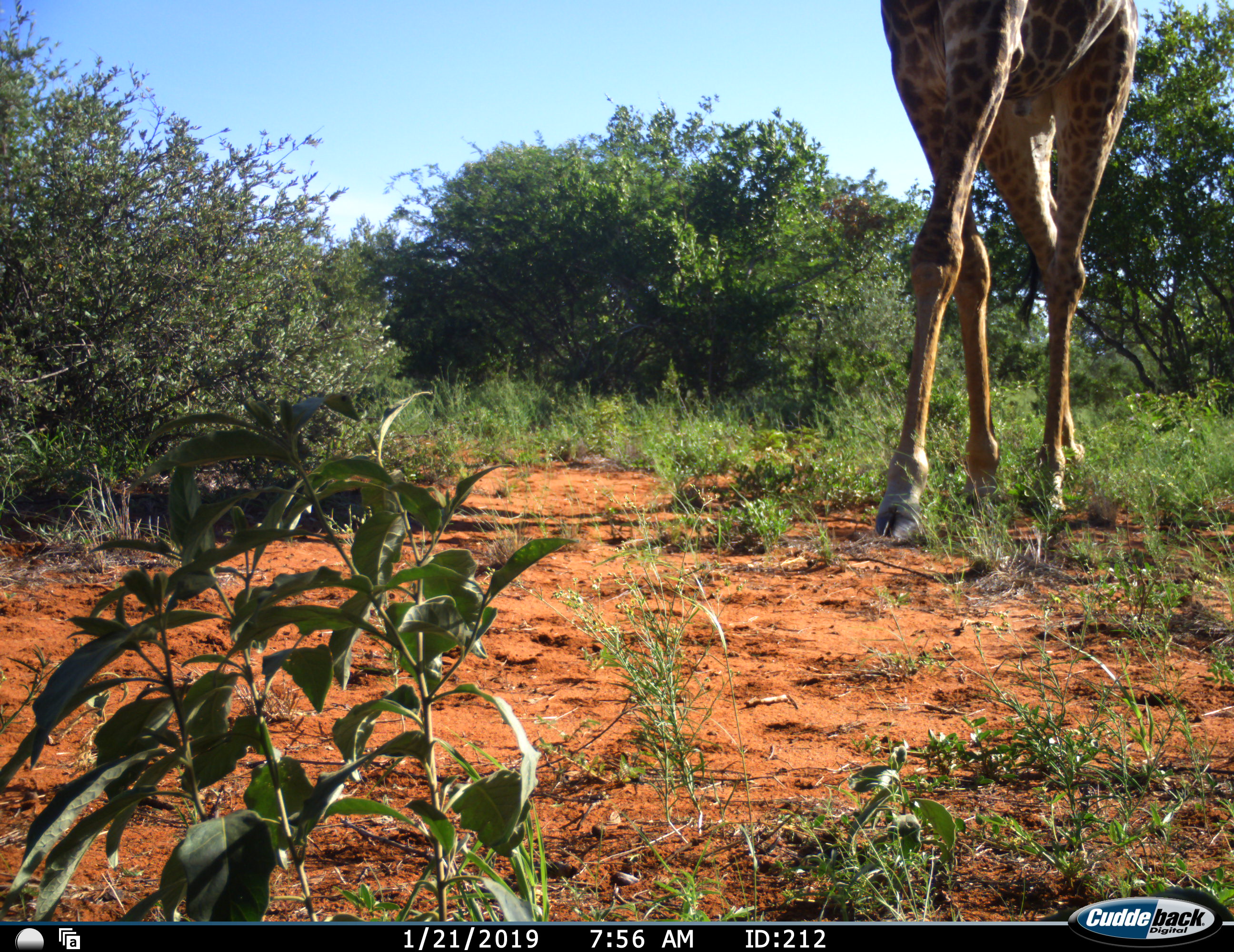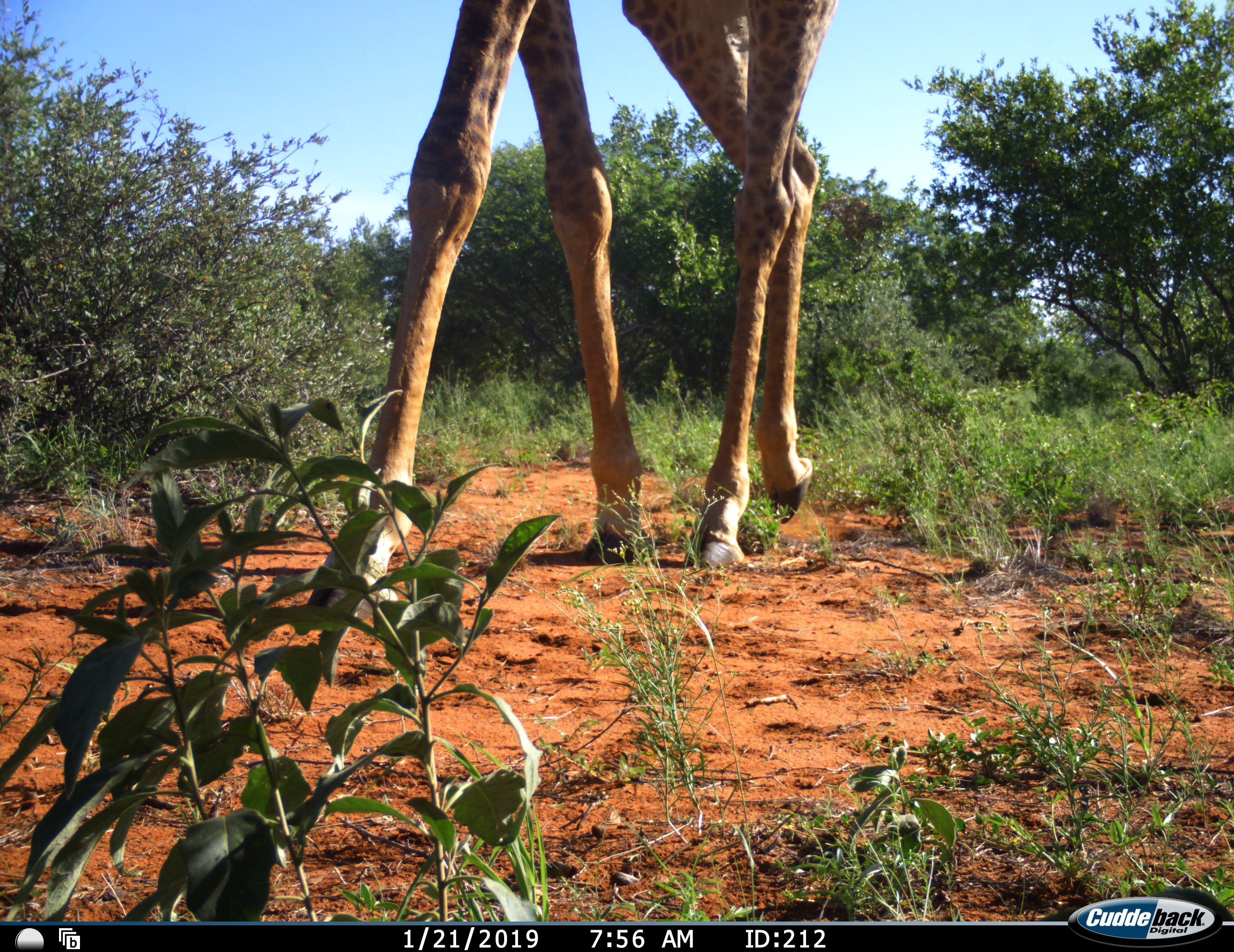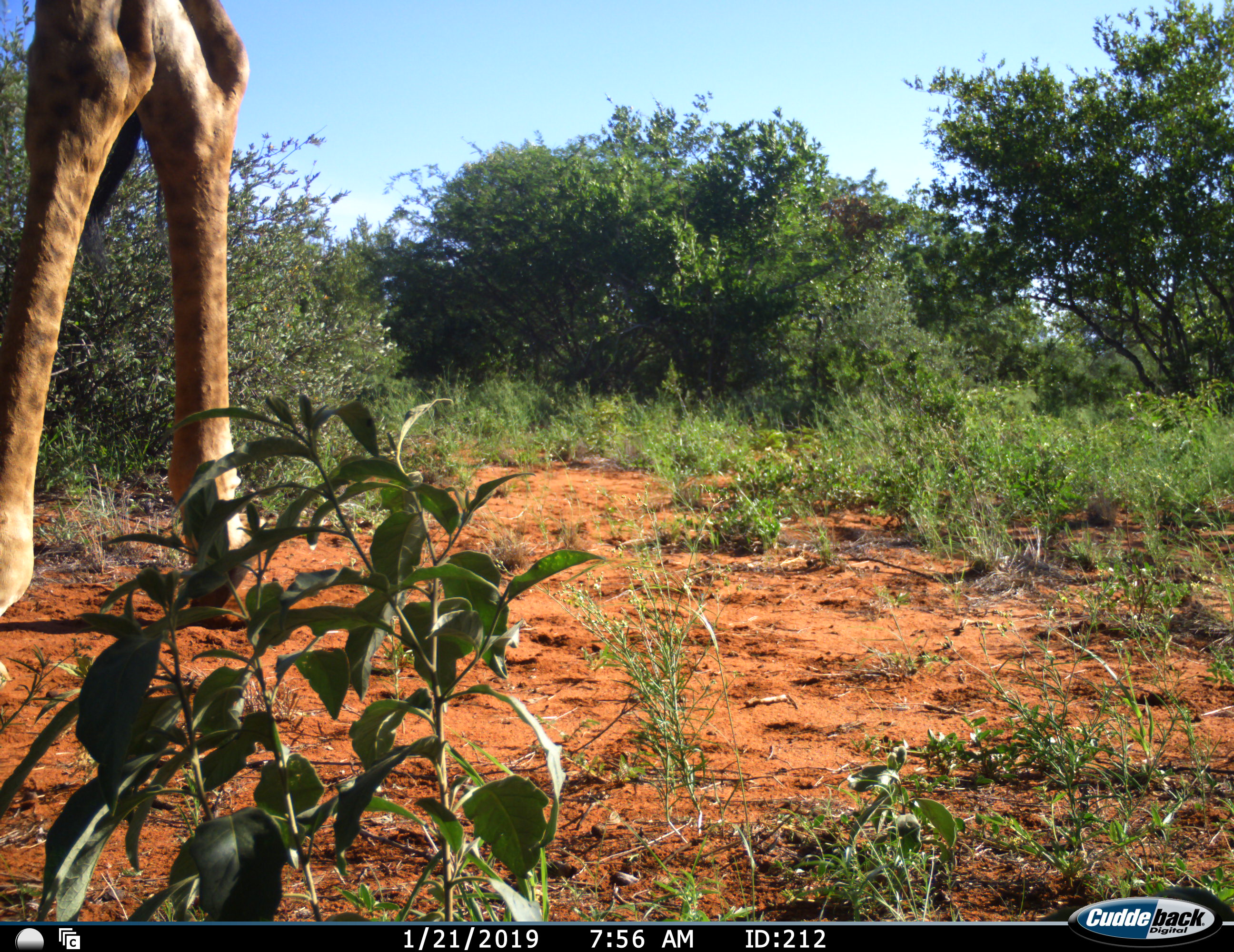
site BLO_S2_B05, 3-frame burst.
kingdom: Animalia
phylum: Chordata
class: Mammalia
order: Artiodactyla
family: Giraffidae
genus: Giraffa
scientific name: Giraffa camelopardalis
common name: giraffe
Giraffe (Giraffa camelopardalis), count 1. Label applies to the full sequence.